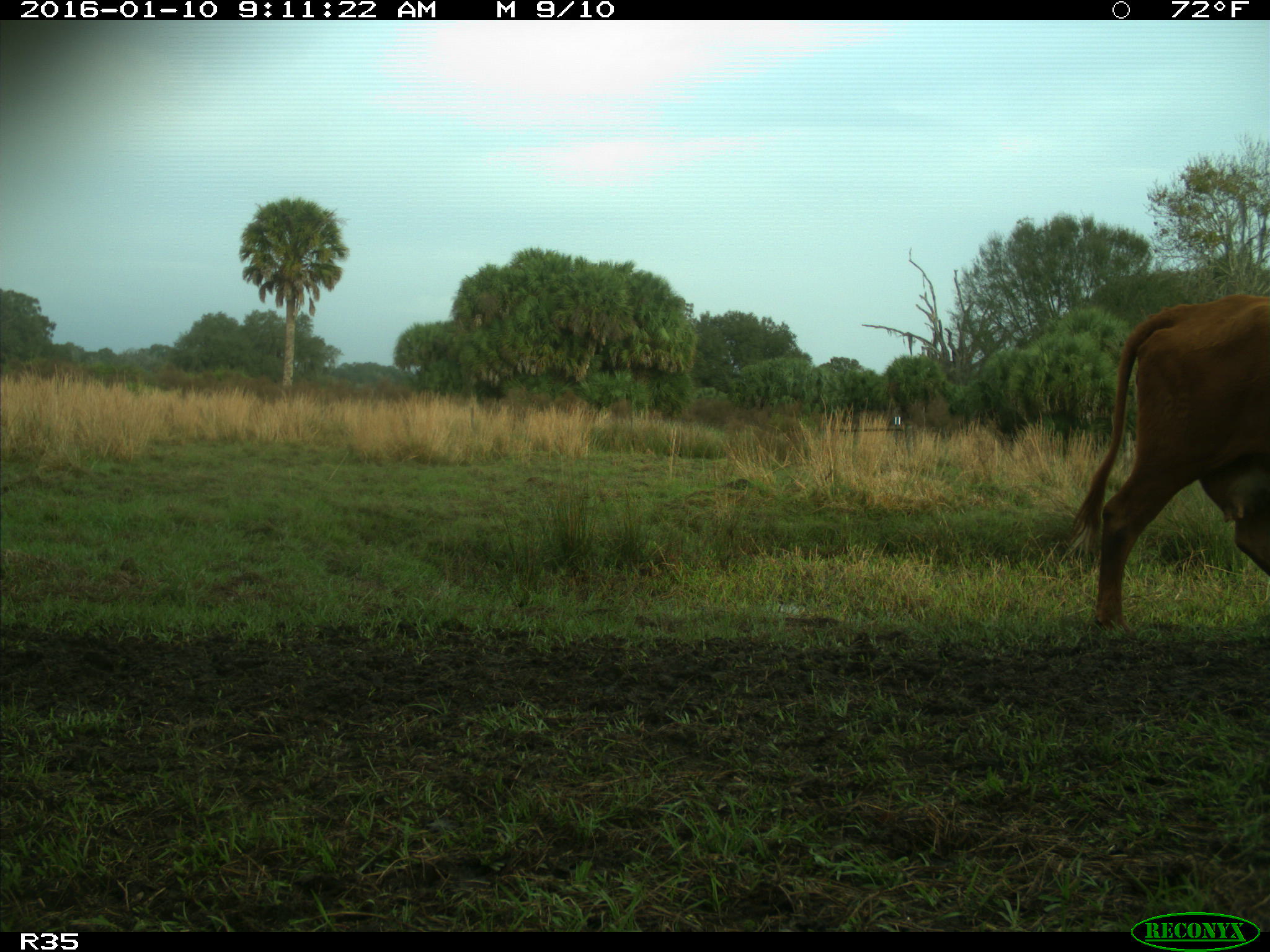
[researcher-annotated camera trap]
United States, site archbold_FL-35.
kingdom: Animalia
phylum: Chordata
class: Mammalia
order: Artiodactyla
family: Bovidae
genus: Bos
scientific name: Bos taurus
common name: domestic cow